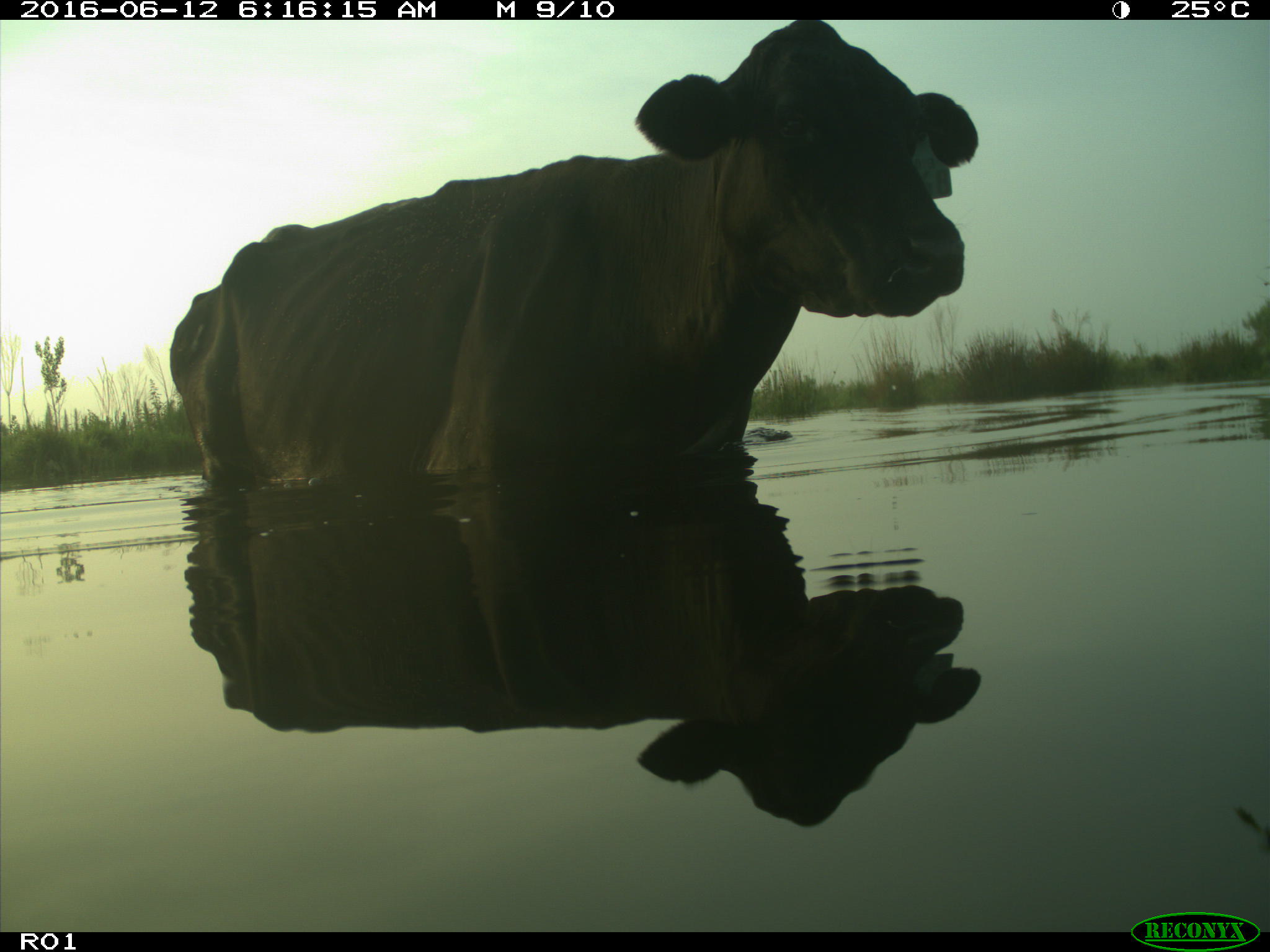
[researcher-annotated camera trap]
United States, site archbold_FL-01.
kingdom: Animalia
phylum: Chordata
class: Mammalia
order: Artiodactyla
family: Bovidae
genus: Bos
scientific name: Bos taurus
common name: domestic cow